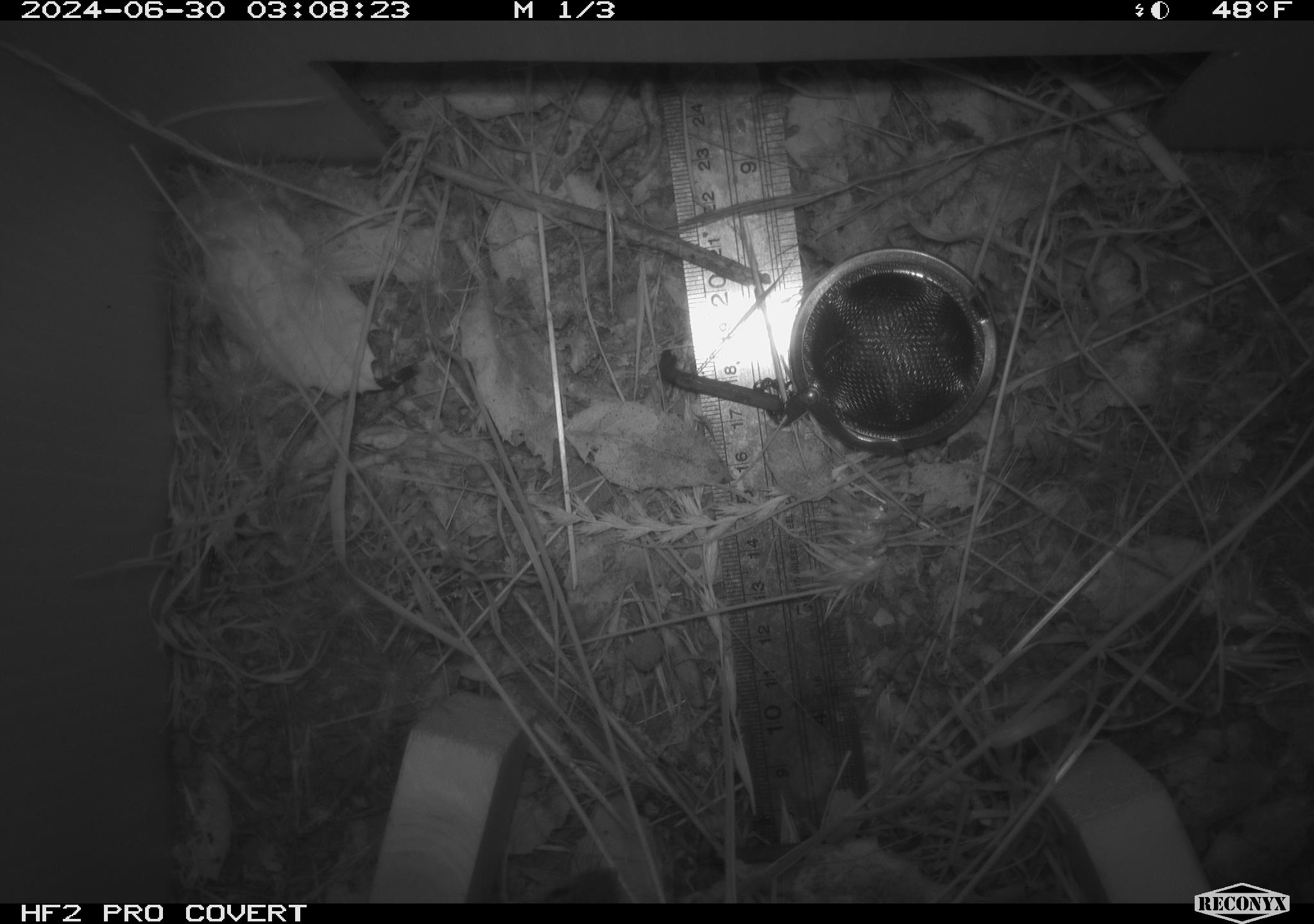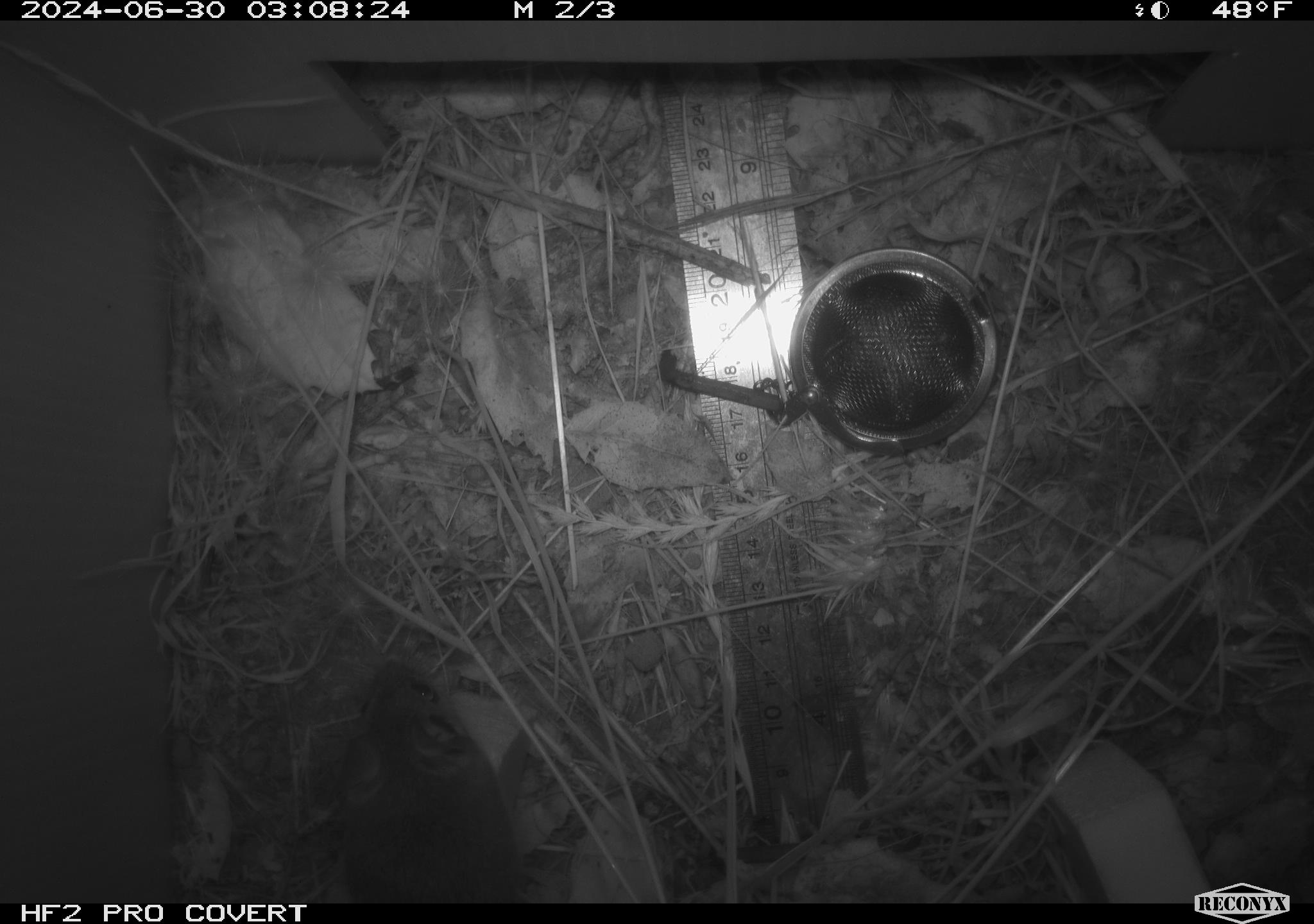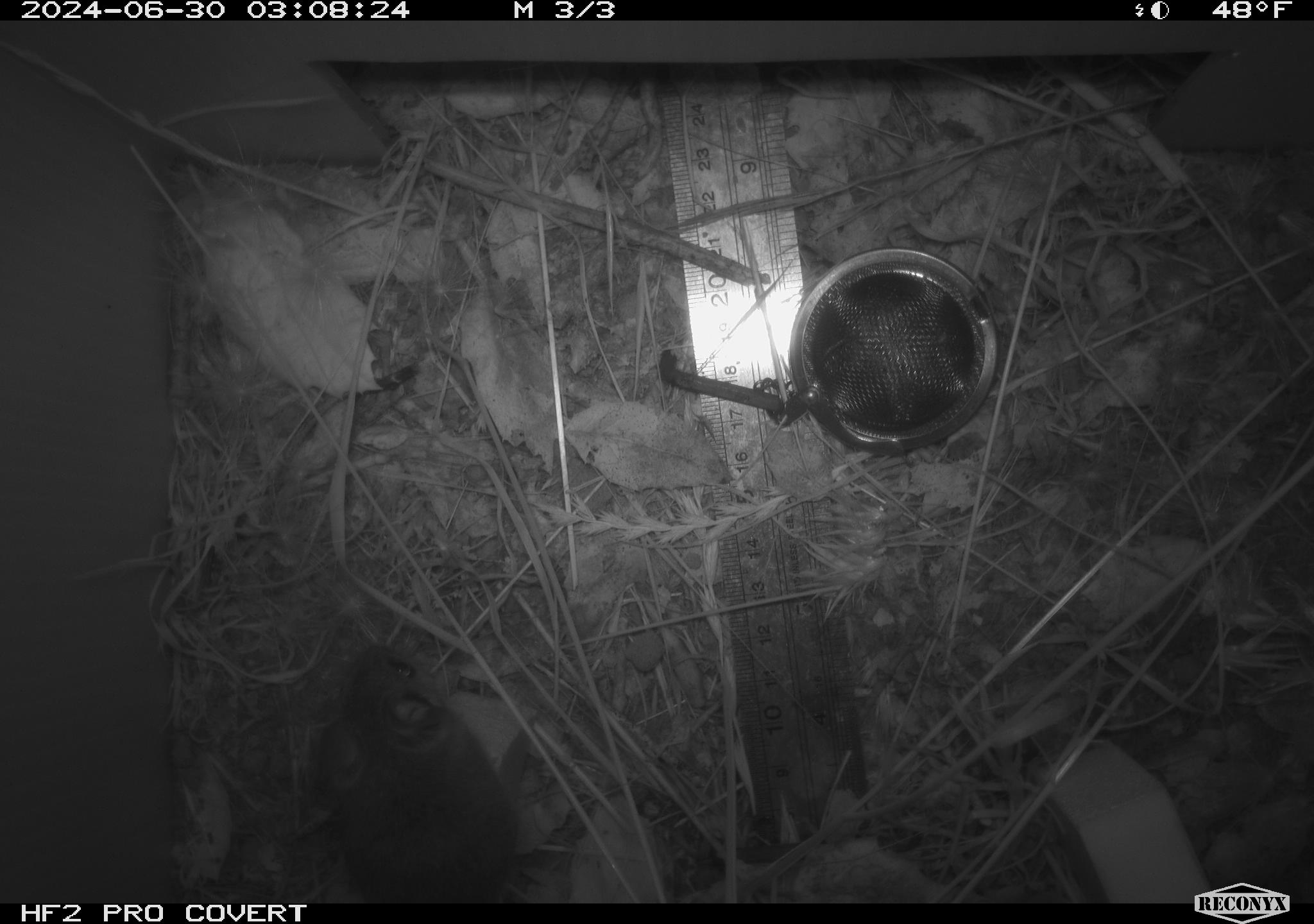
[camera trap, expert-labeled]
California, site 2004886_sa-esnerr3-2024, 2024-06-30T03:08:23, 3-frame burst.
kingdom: Animalia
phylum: Chordata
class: Mammalia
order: Rodentia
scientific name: Rodentia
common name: rodent